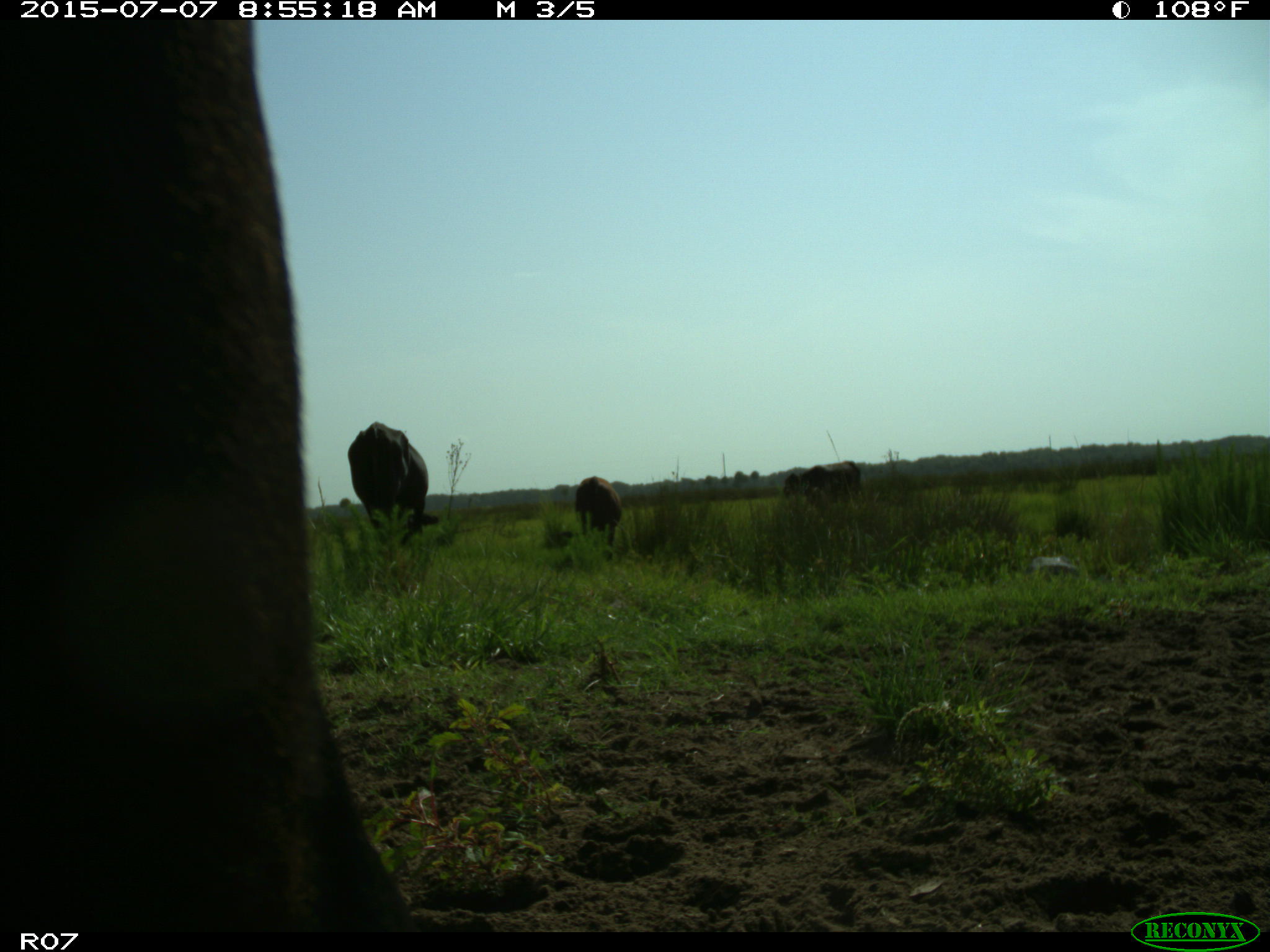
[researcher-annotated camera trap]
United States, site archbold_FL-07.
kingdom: Animalia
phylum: Chordata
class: Mammalia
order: Artiodactyla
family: Bovidae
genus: Bos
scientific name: Bos taurus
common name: domestic cow